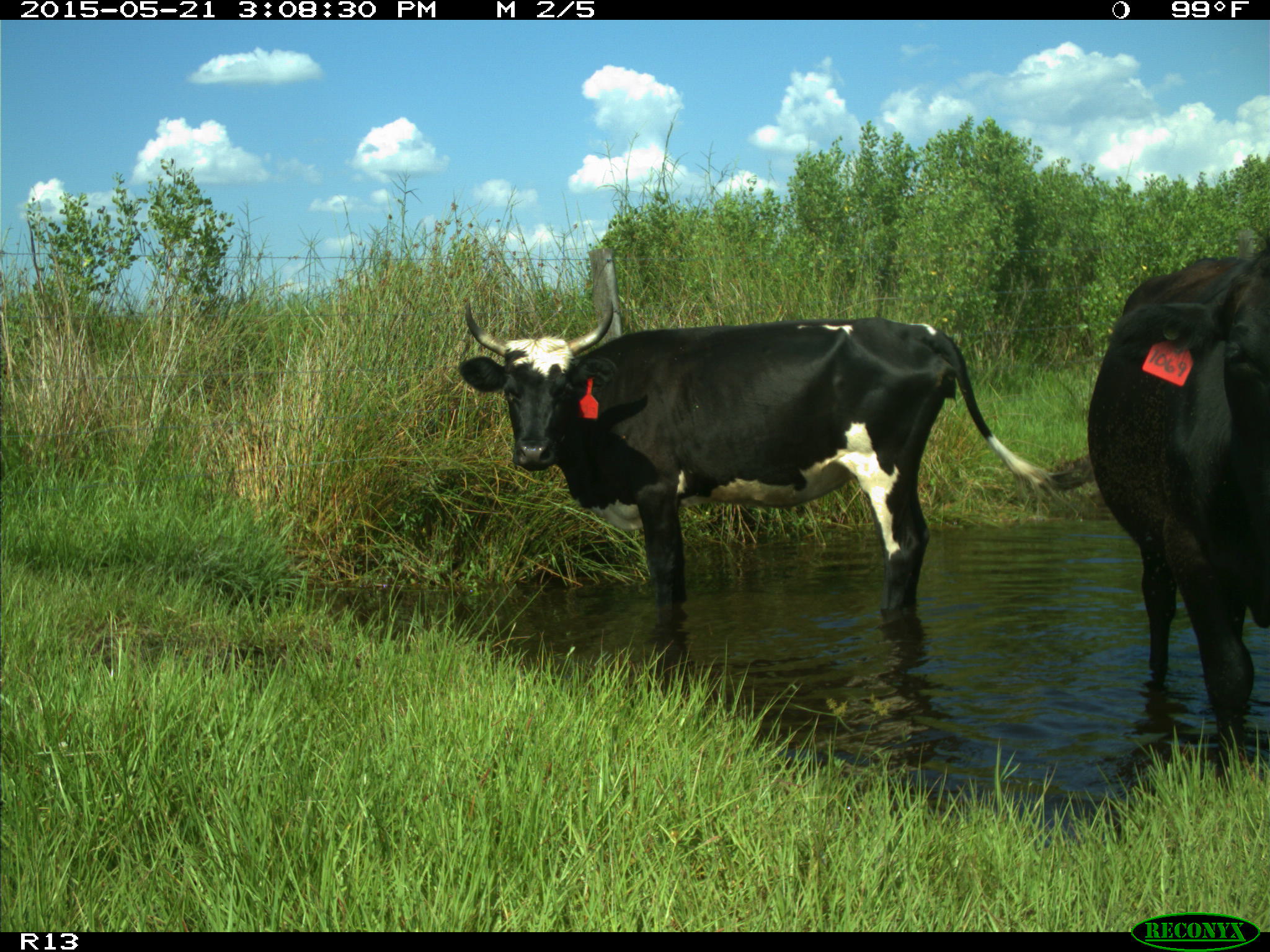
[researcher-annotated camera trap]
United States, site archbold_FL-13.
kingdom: Animalia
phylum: Chordata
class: Mammalia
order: Artiodactyla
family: Bovidae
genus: Bos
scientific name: Bos taurus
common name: domestic cow